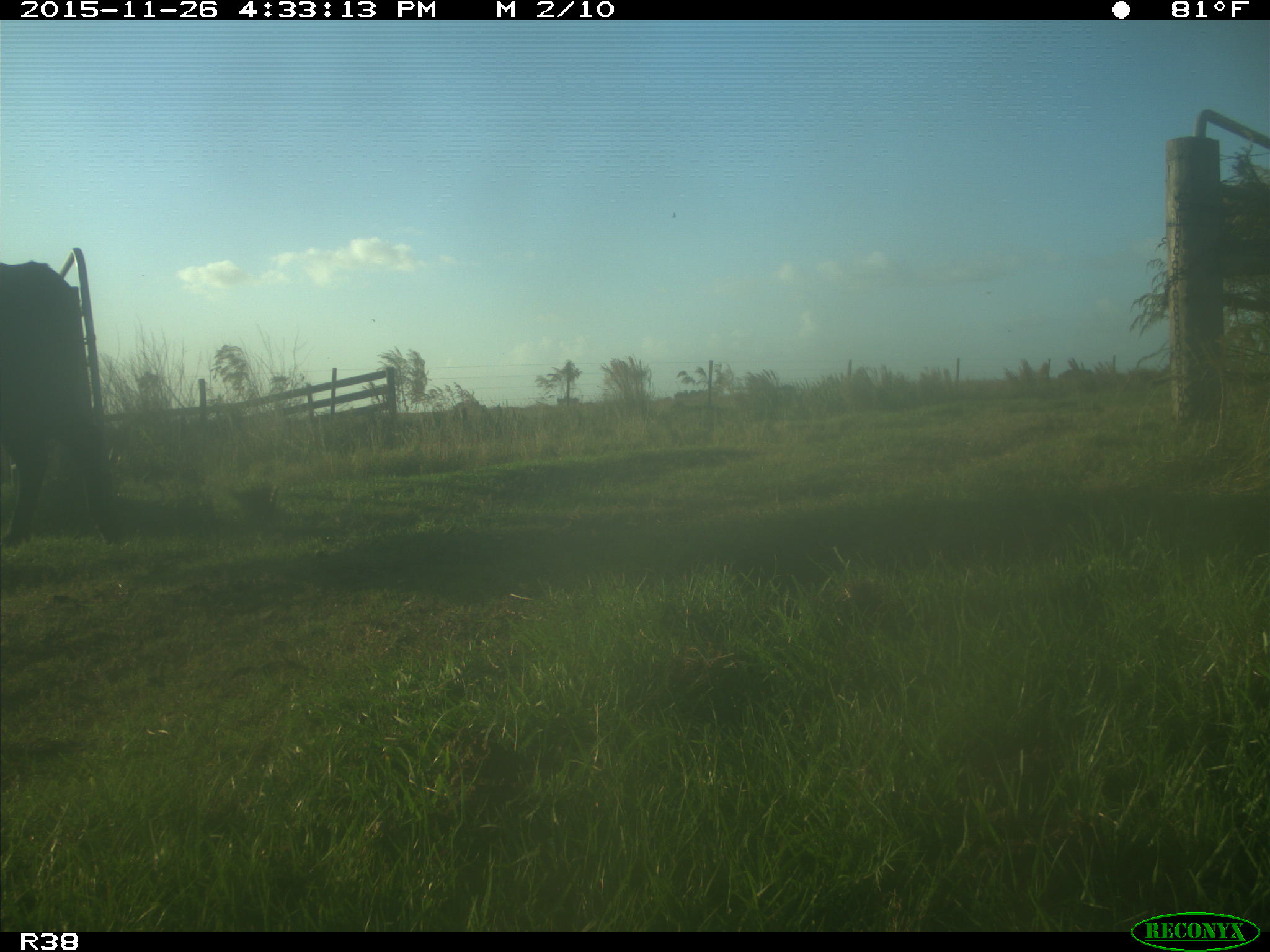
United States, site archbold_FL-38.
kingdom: Animalia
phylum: Chordata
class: Mammalia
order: Artiodactyla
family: Bovidae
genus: Bos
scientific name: Bos taurus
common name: domestic cow